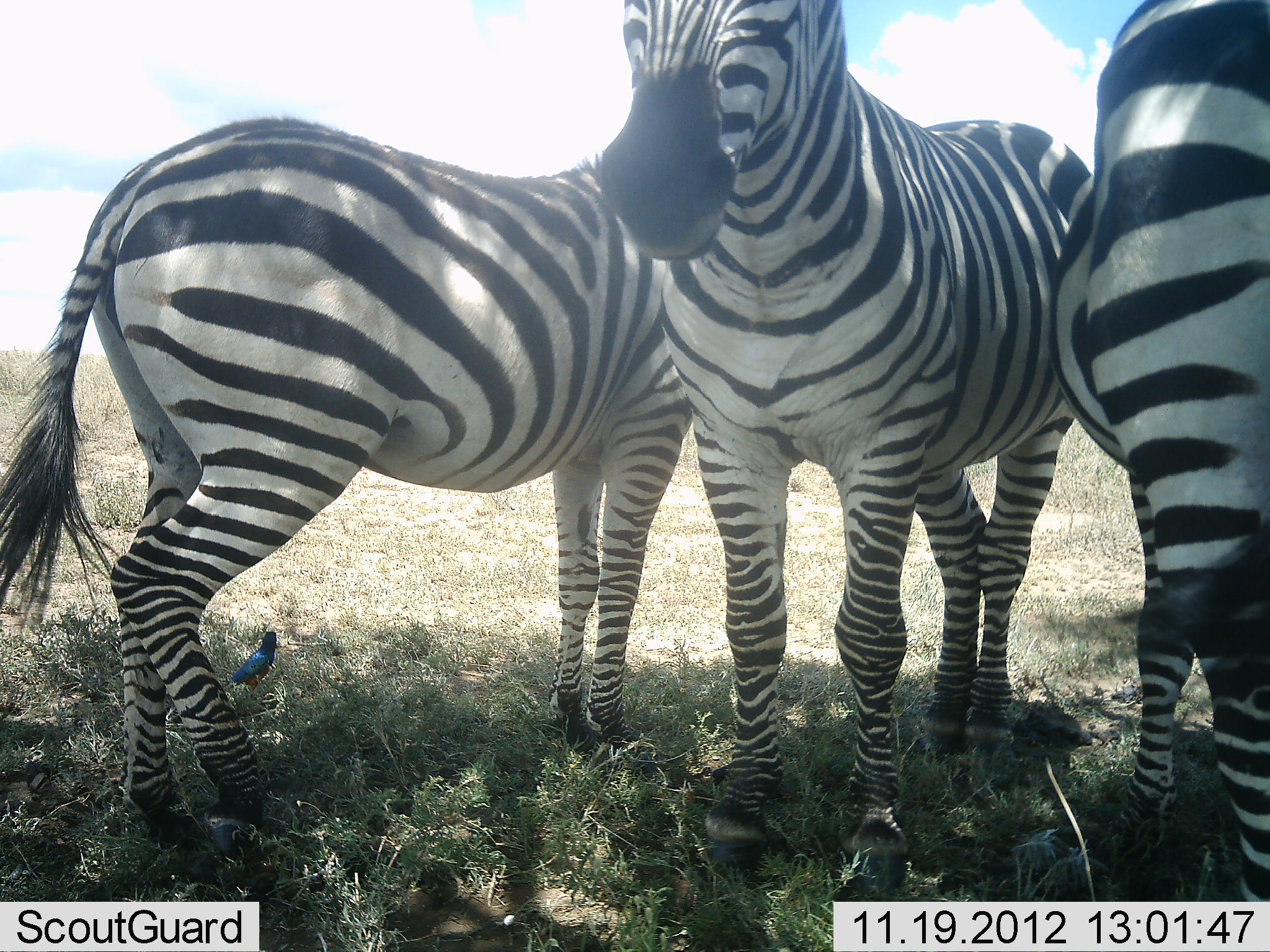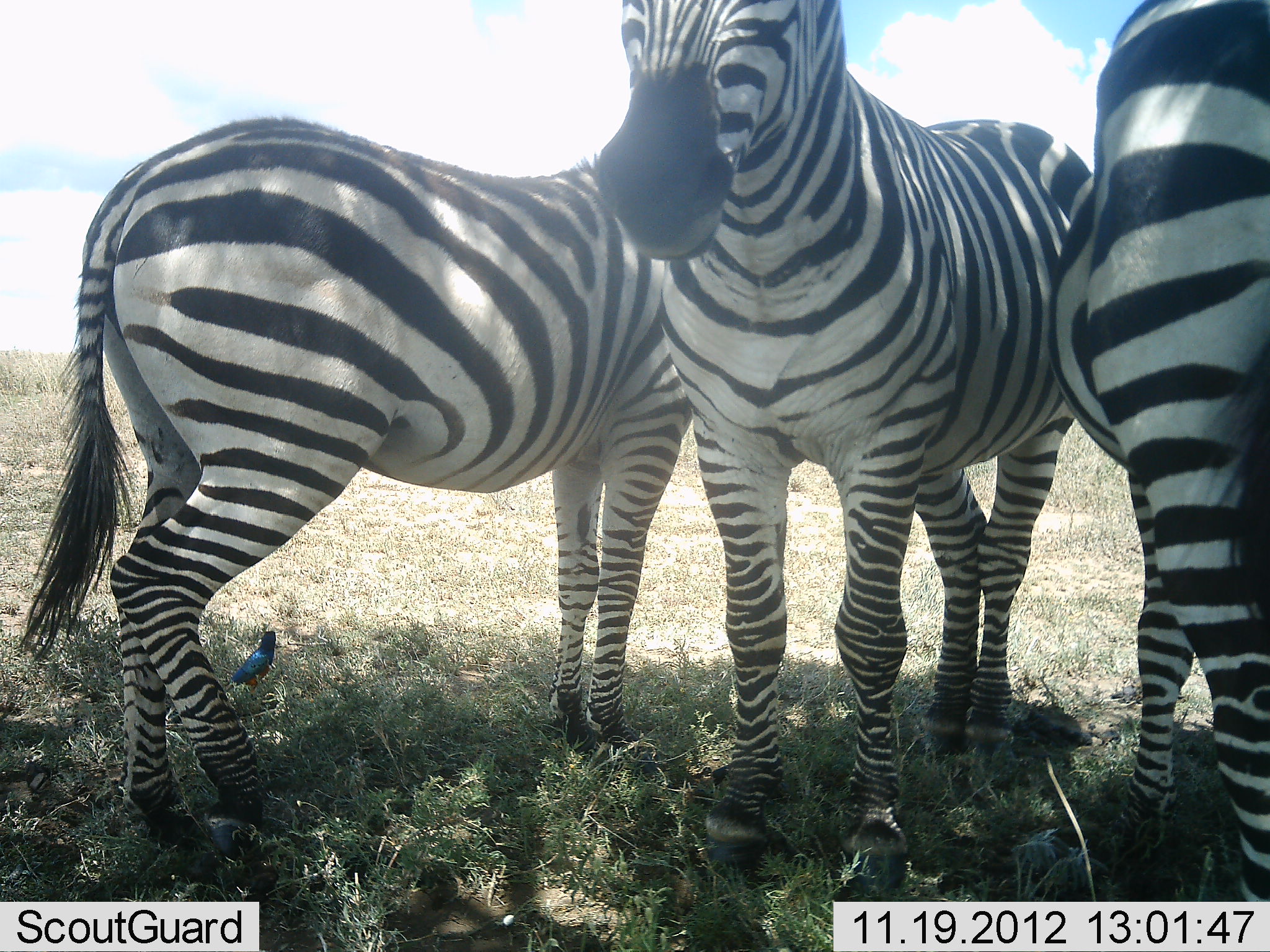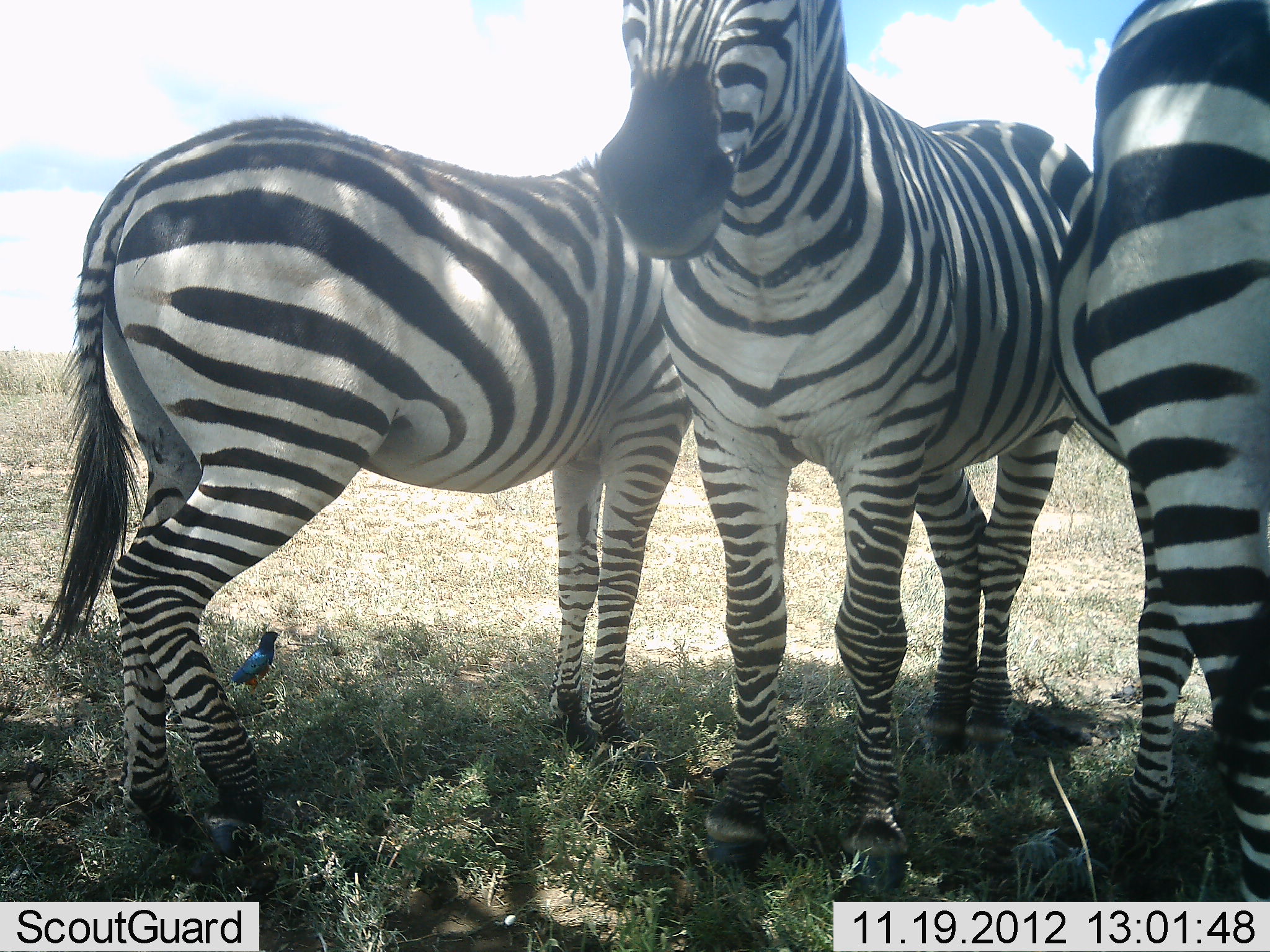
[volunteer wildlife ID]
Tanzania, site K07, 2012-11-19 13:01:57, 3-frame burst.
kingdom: Animalia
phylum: Chordata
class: Mammalia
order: Perissodactyla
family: Equidae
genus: Equus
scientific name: Equus quagga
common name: plains zebra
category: zebra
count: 3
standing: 100%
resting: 7%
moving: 7%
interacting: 0%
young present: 0%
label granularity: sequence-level